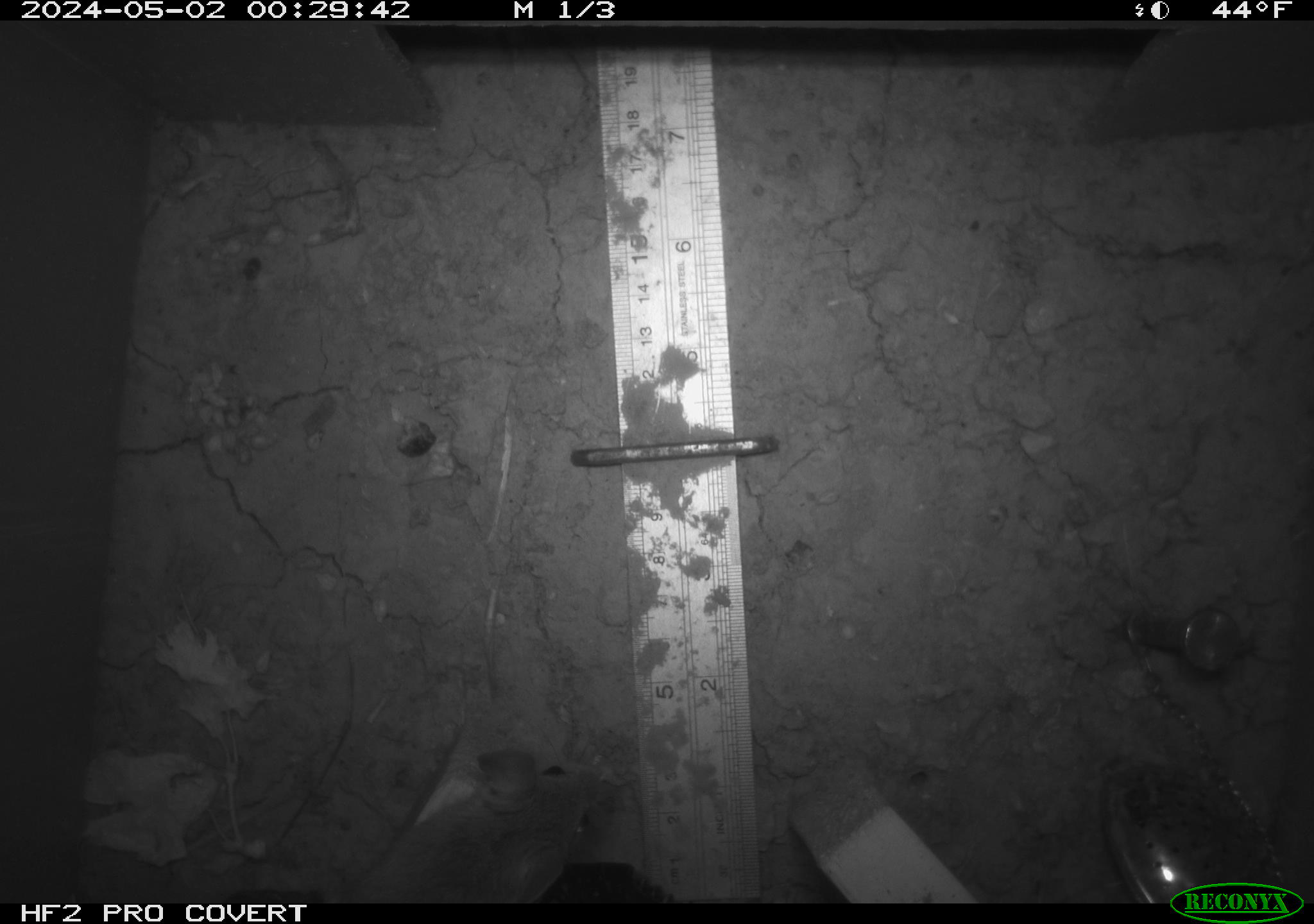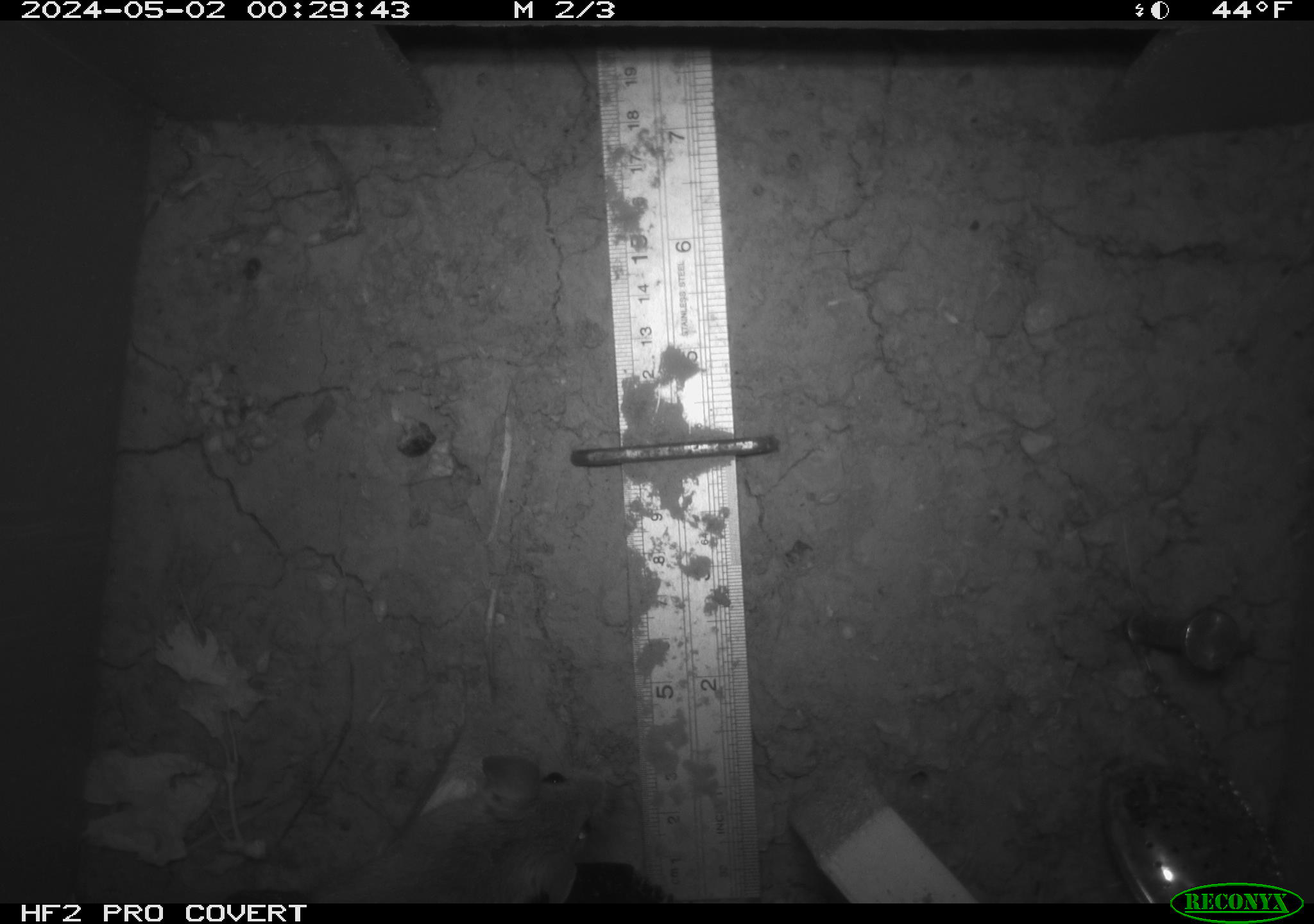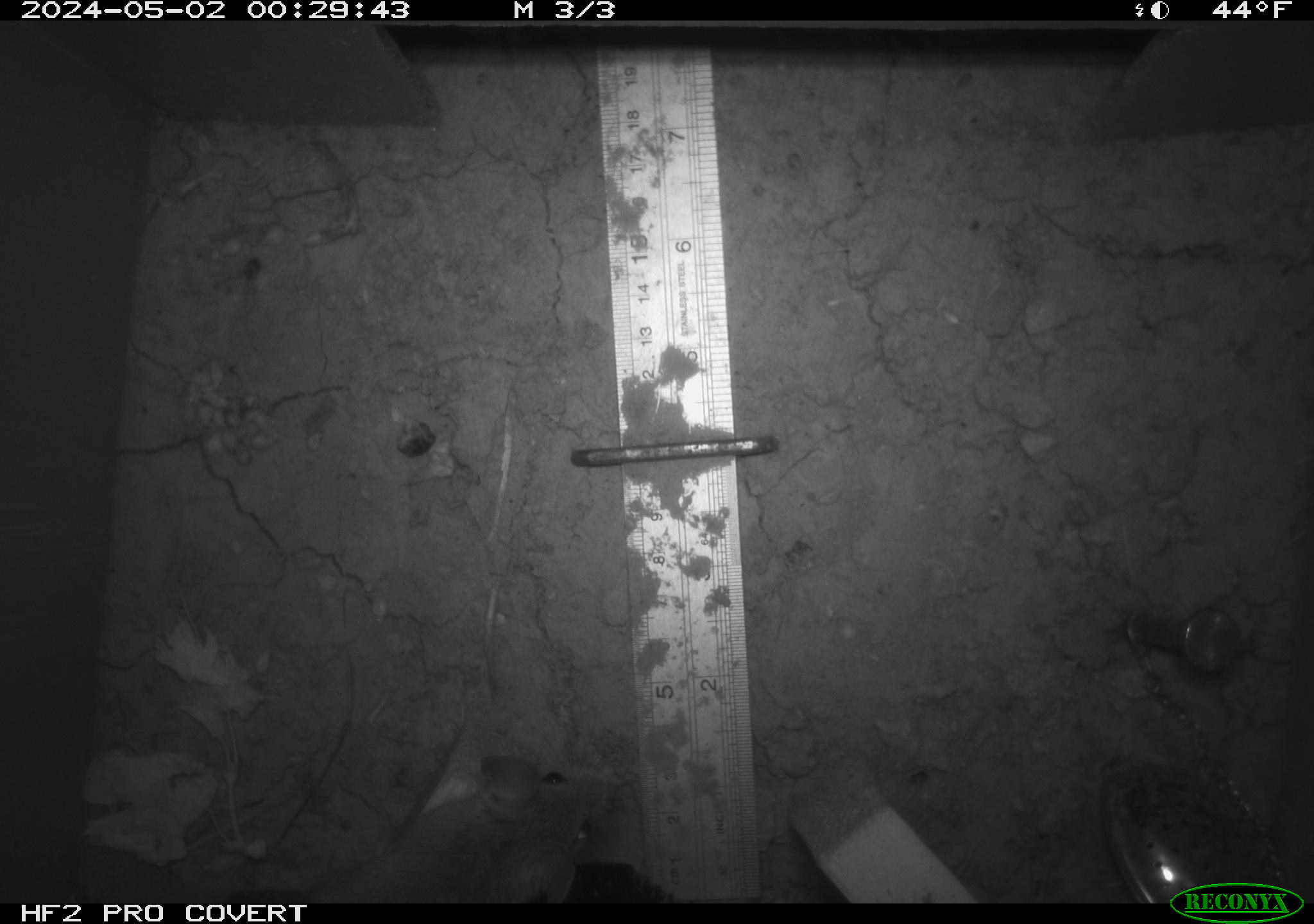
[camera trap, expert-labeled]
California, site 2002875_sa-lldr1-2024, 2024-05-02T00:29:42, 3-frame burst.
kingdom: Animalia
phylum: Chordata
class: Mammalia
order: Rodentia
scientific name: Rodentia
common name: mouse species